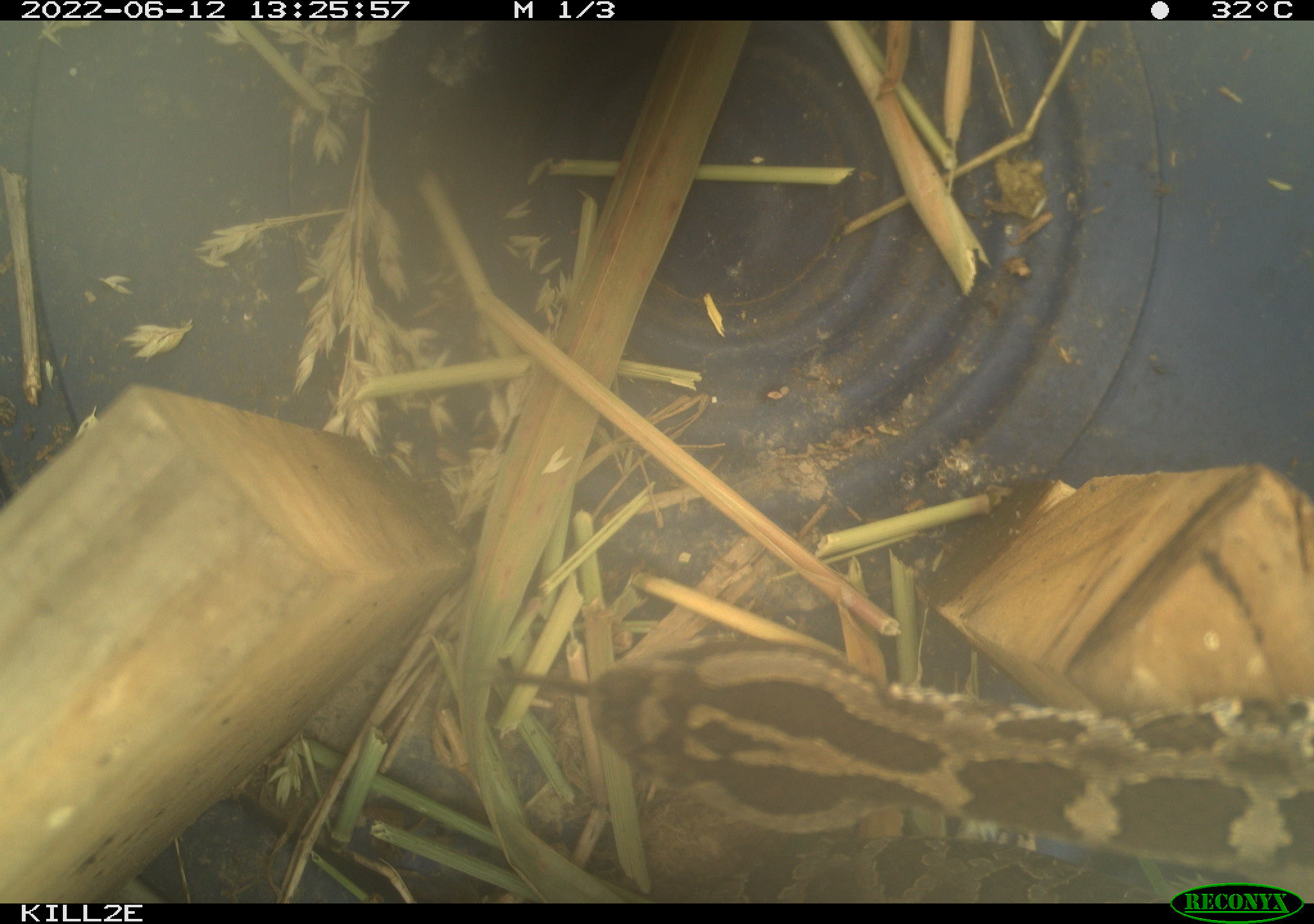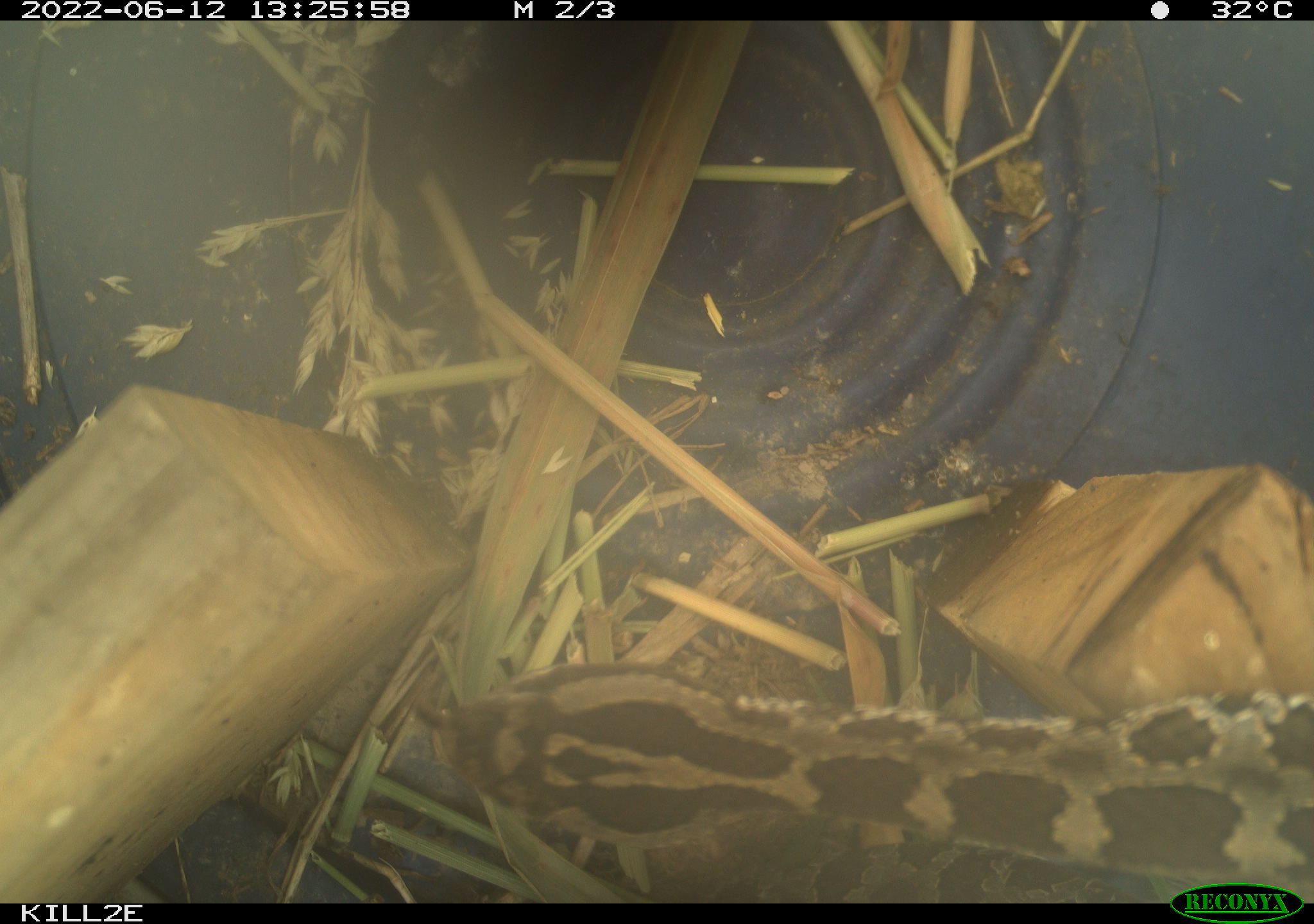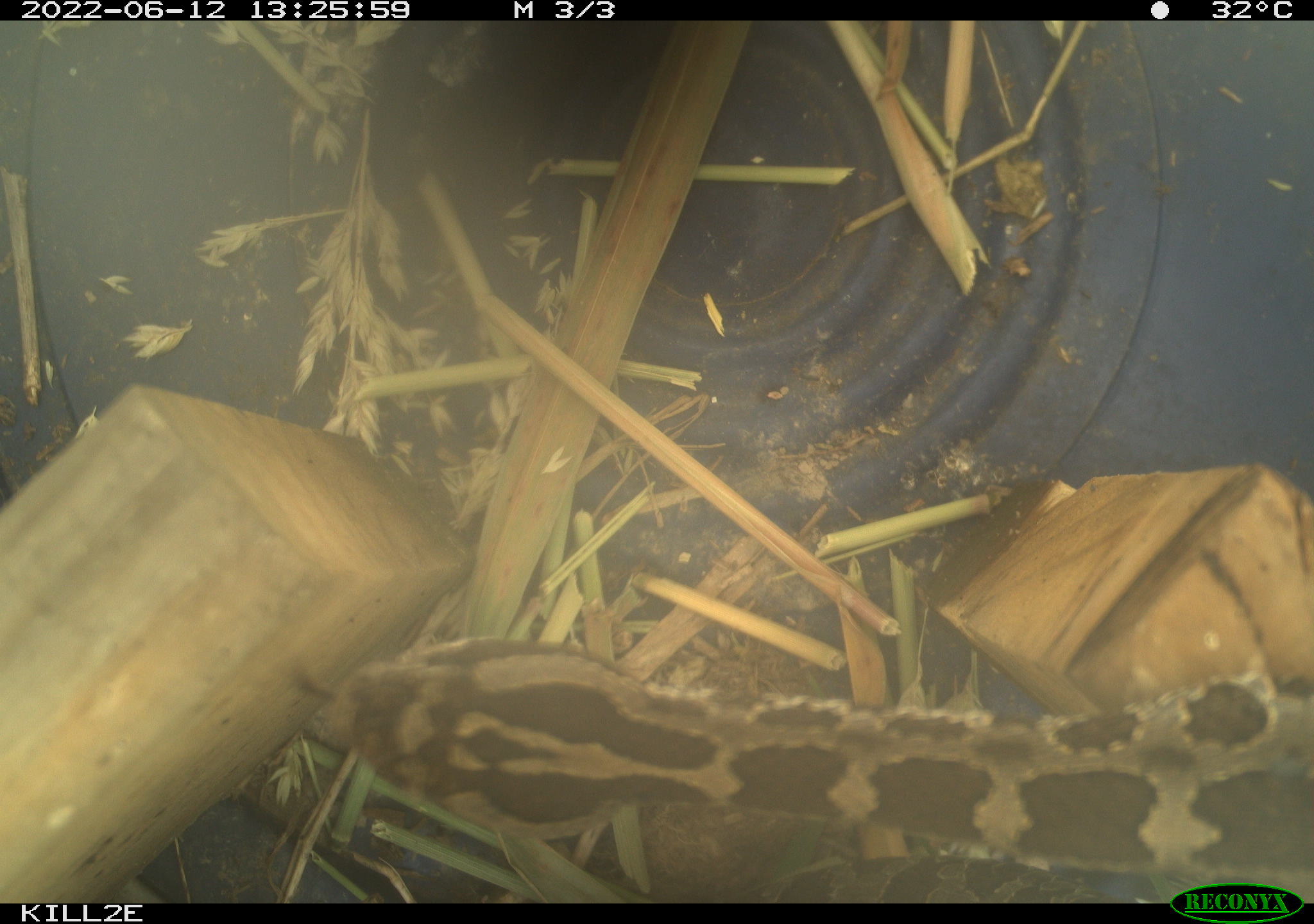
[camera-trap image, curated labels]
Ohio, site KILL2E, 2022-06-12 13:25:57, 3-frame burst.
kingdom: Animalia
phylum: Chordata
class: Reptilia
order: Squamata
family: Viperidae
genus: Sistrurus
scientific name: Sistrurus catenatus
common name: eastern massasauga